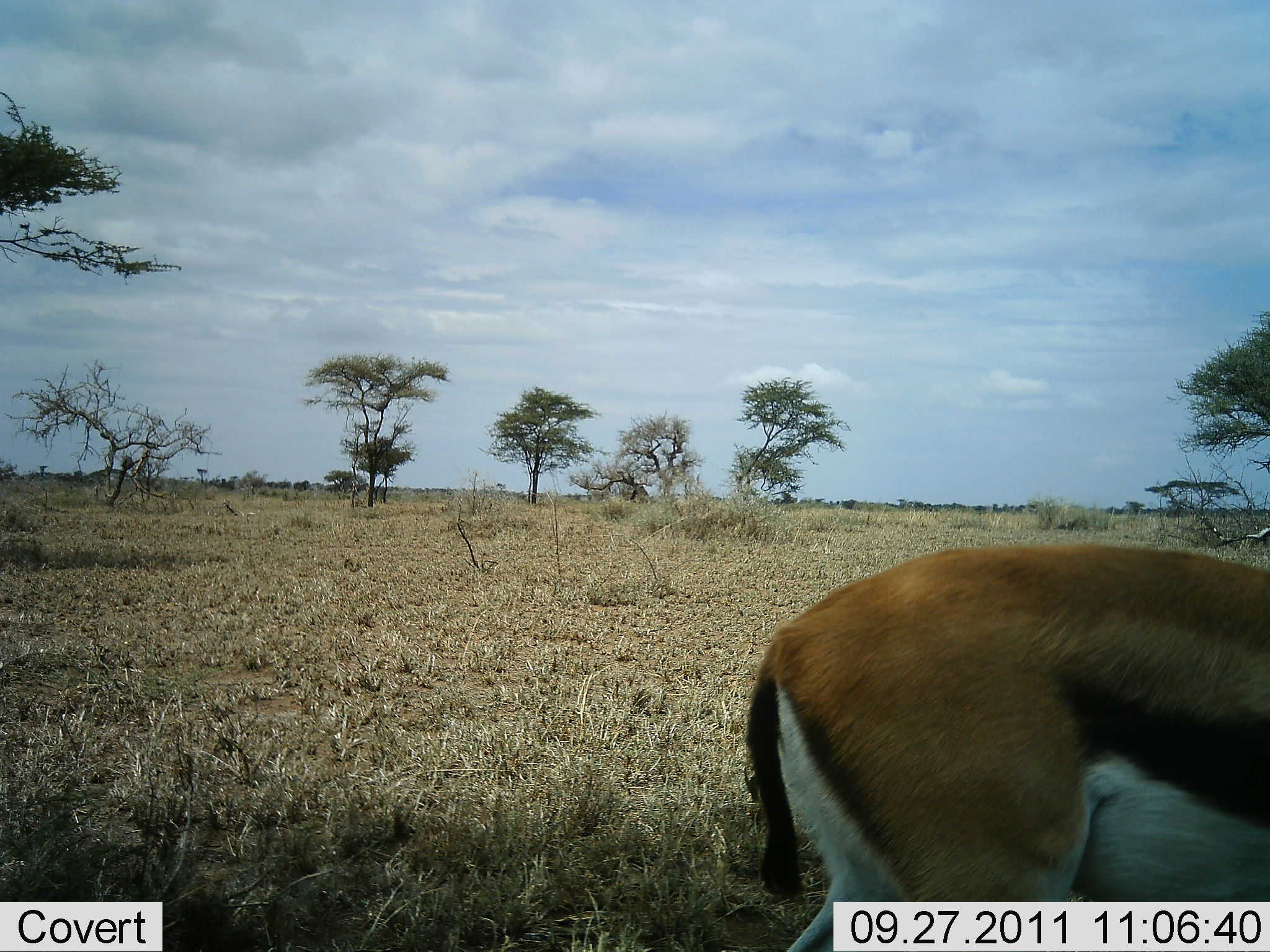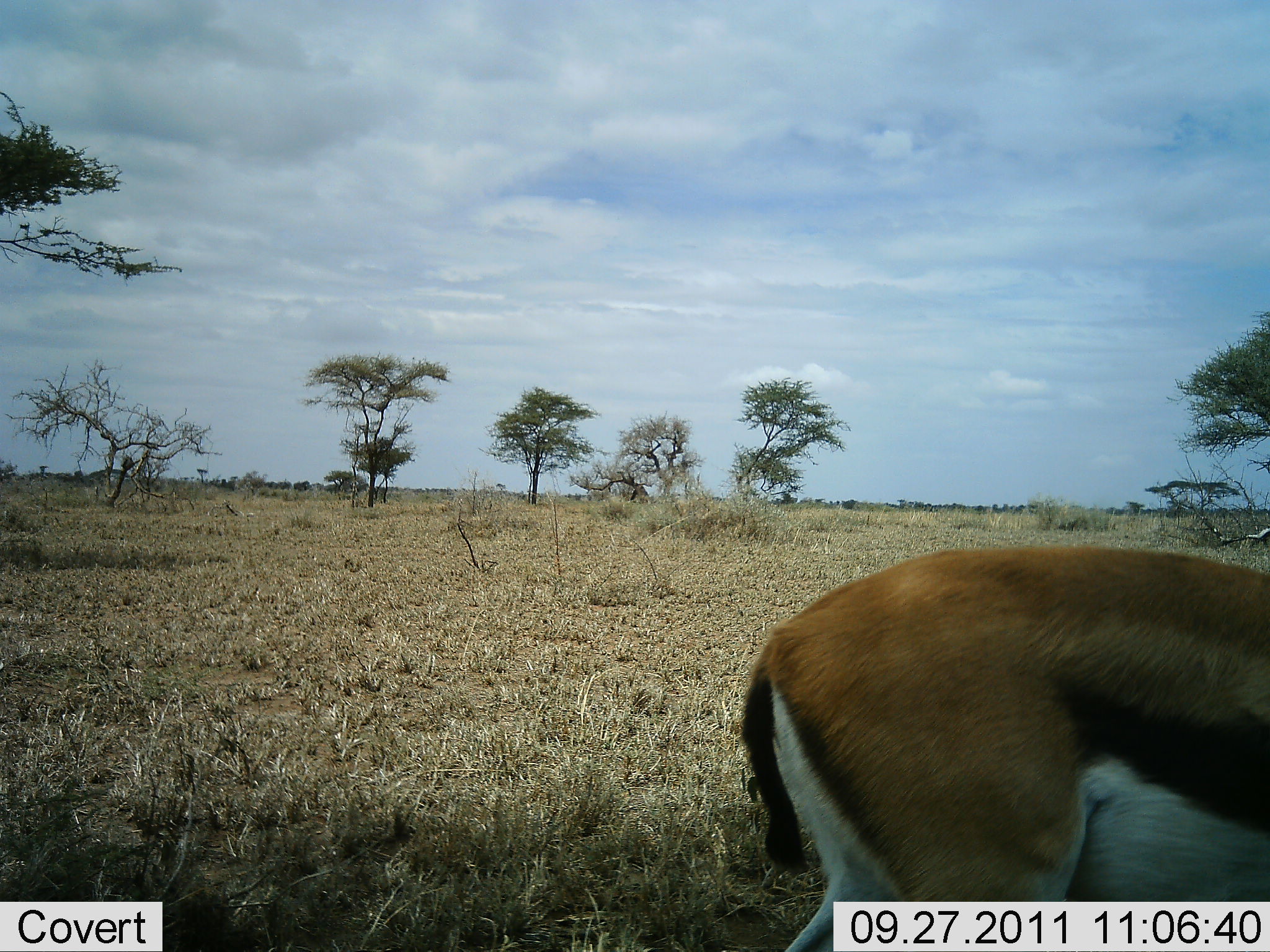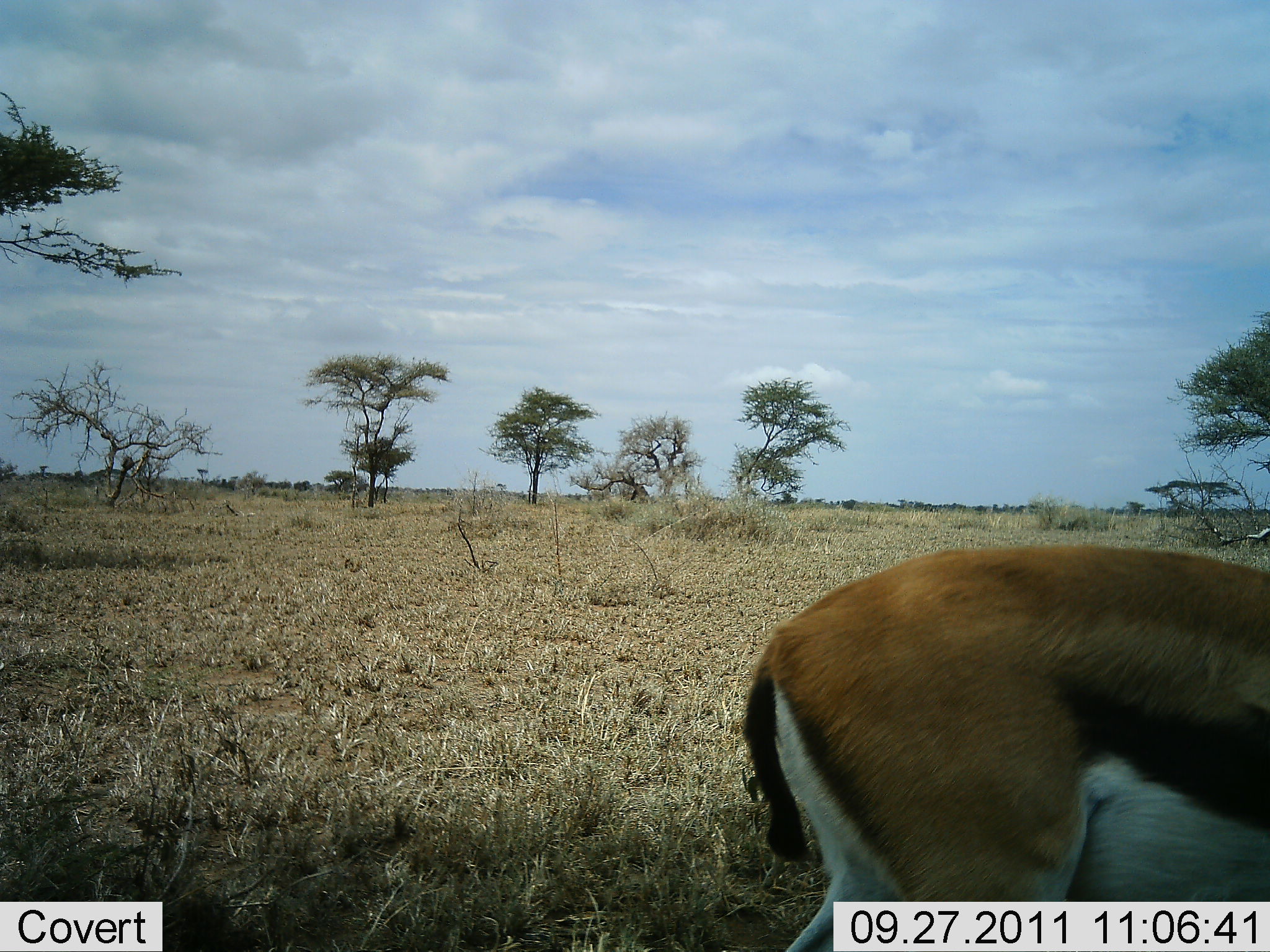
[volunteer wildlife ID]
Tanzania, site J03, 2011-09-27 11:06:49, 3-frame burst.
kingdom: Animalia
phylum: Chordata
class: Mammalia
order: Artiodactyla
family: Bovidae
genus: Eudorcas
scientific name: Eudorcas thomsonii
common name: thomson's gazelle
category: gazellethomsons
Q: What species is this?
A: Gazellethomsons (thomson's gazelle) (Eudorcas thomsonii).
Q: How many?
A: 1.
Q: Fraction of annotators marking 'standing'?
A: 85%.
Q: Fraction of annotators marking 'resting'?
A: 23%.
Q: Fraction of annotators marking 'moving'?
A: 8%.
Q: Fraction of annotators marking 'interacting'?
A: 0%.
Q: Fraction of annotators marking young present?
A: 0%.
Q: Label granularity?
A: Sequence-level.